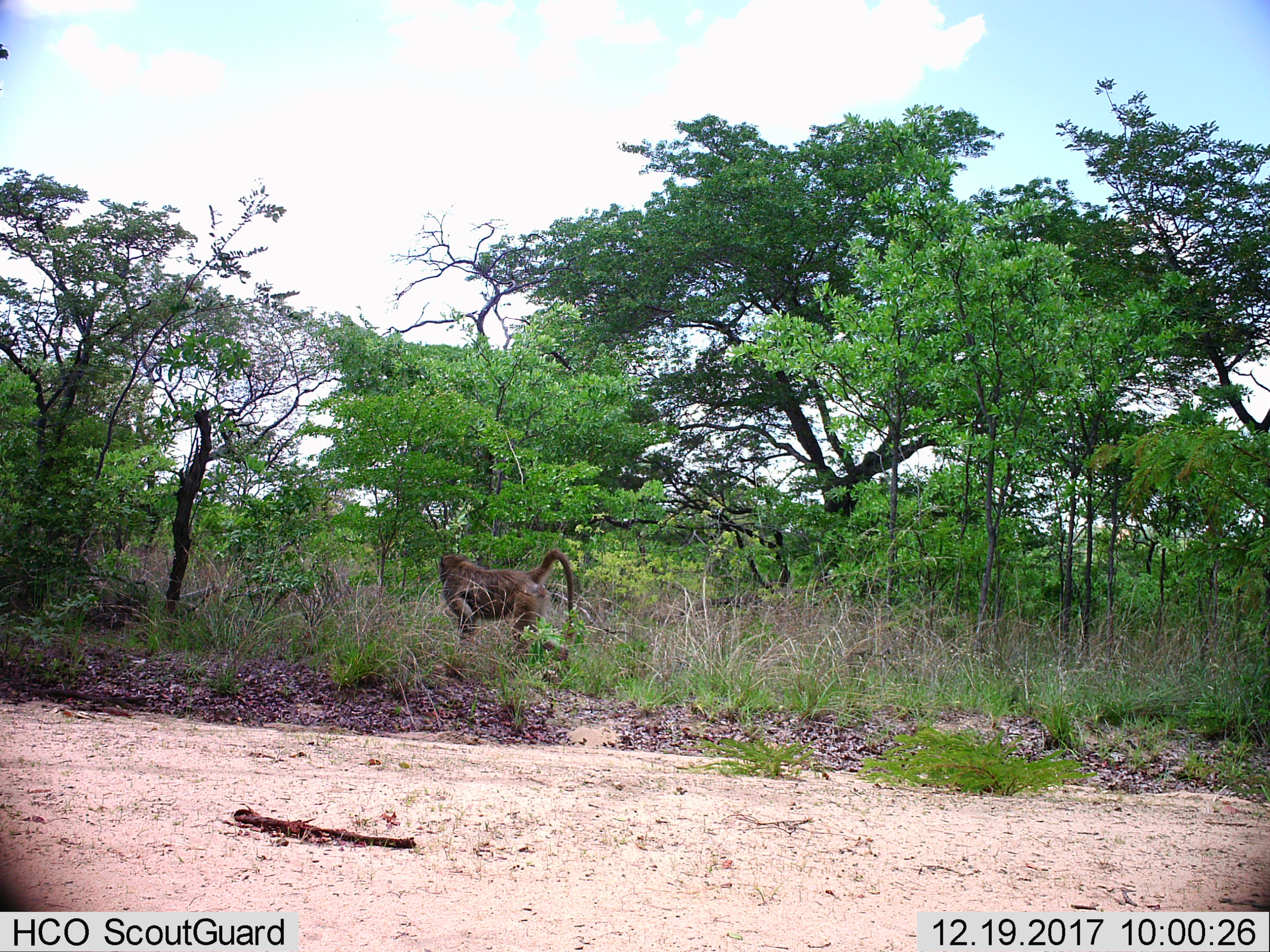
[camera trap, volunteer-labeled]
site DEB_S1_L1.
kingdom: Animalia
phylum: Chordata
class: Mammalia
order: Primates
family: Cercopithecidae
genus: Papio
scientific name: Papio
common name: baboon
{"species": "baboon (Papio)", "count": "1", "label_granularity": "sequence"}